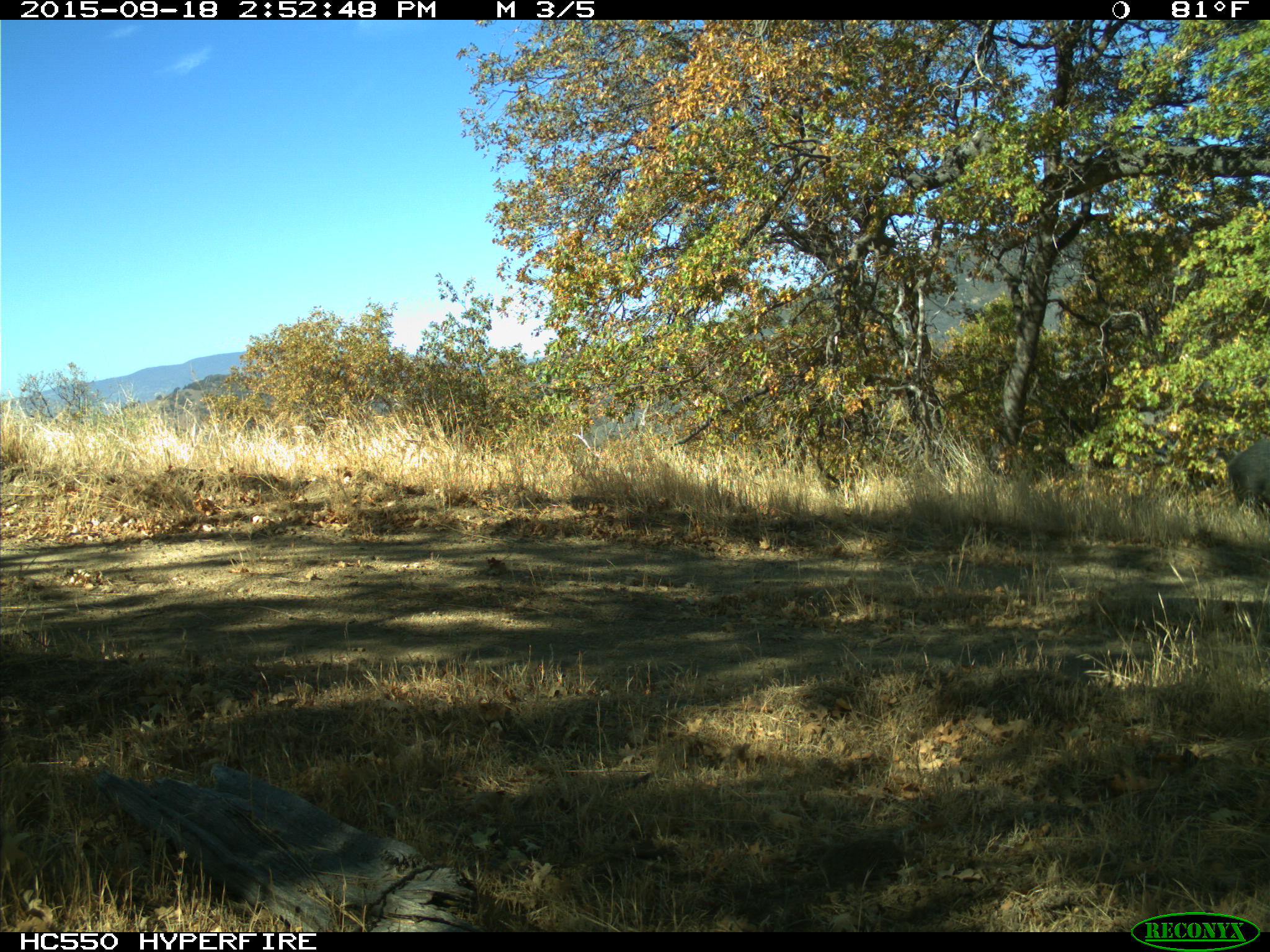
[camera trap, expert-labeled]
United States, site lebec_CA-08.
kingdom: Animalia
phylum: Chordata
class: Mammalia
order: Artiodactyla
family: Suidae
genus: Sus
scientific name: Sus scrofa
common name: wild boar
Sus scrofa (wild boar).